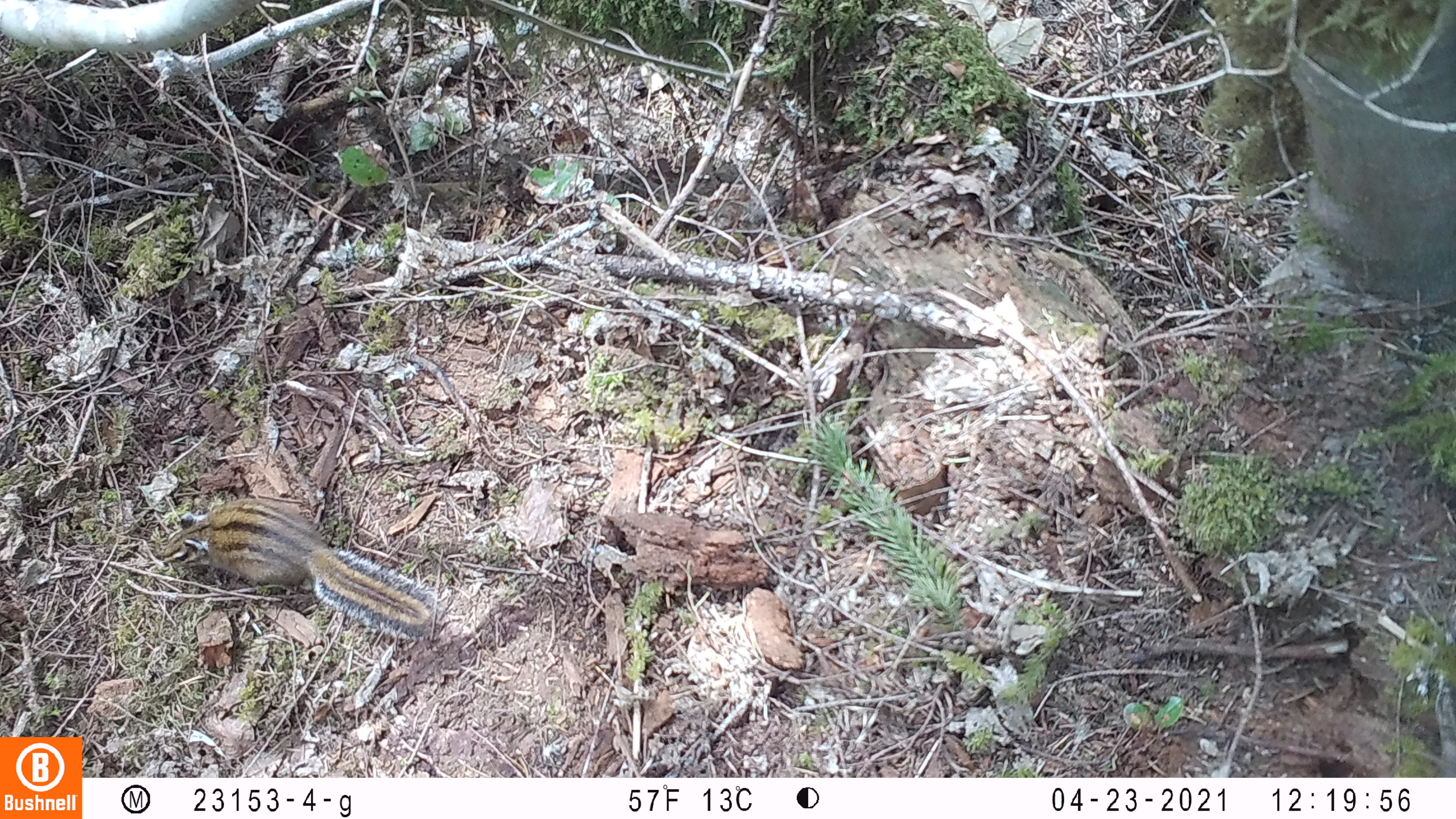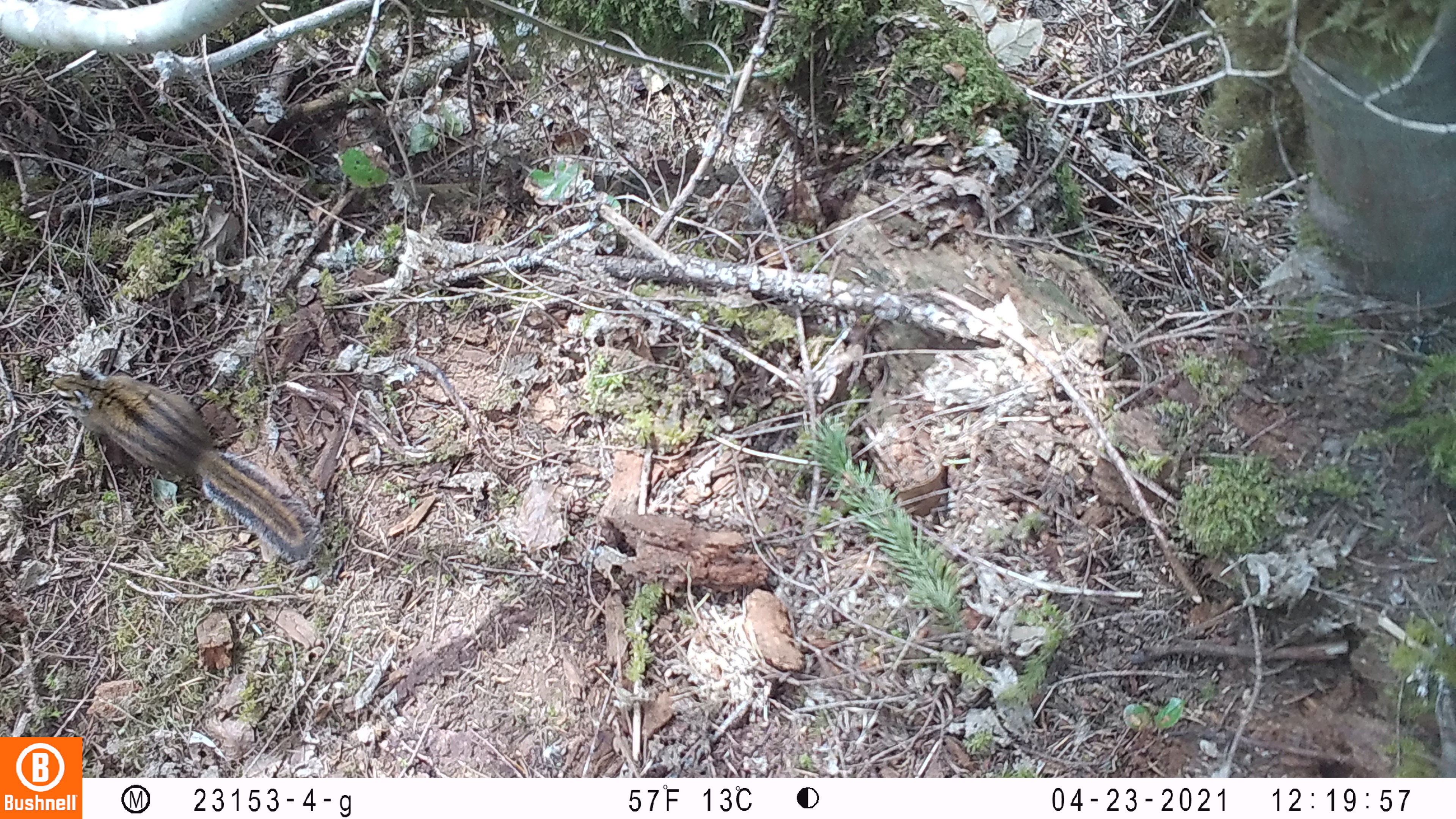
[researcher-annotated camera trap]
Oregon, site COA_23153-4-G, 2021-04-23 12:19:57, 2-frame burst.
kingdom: Animalia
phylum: Chordata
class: Mammalia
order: Rodentia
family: Sciuridae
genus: Neotamias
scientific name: Neotamias townsendii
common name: townsend's chipmunk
Townsend's chipmunk (Neotamias townsendii).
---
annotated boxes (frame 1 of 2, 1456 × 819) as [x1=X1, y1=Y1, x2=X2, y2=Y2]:
townsend's chipmunk: [x1=155, y1=491, x2=441, y2=649]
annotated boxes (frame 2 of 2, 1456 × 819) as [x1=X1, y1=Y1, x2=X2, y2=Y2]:
townsend's chipmunk: [x1=47, y1=362, x2=330, y2=563]